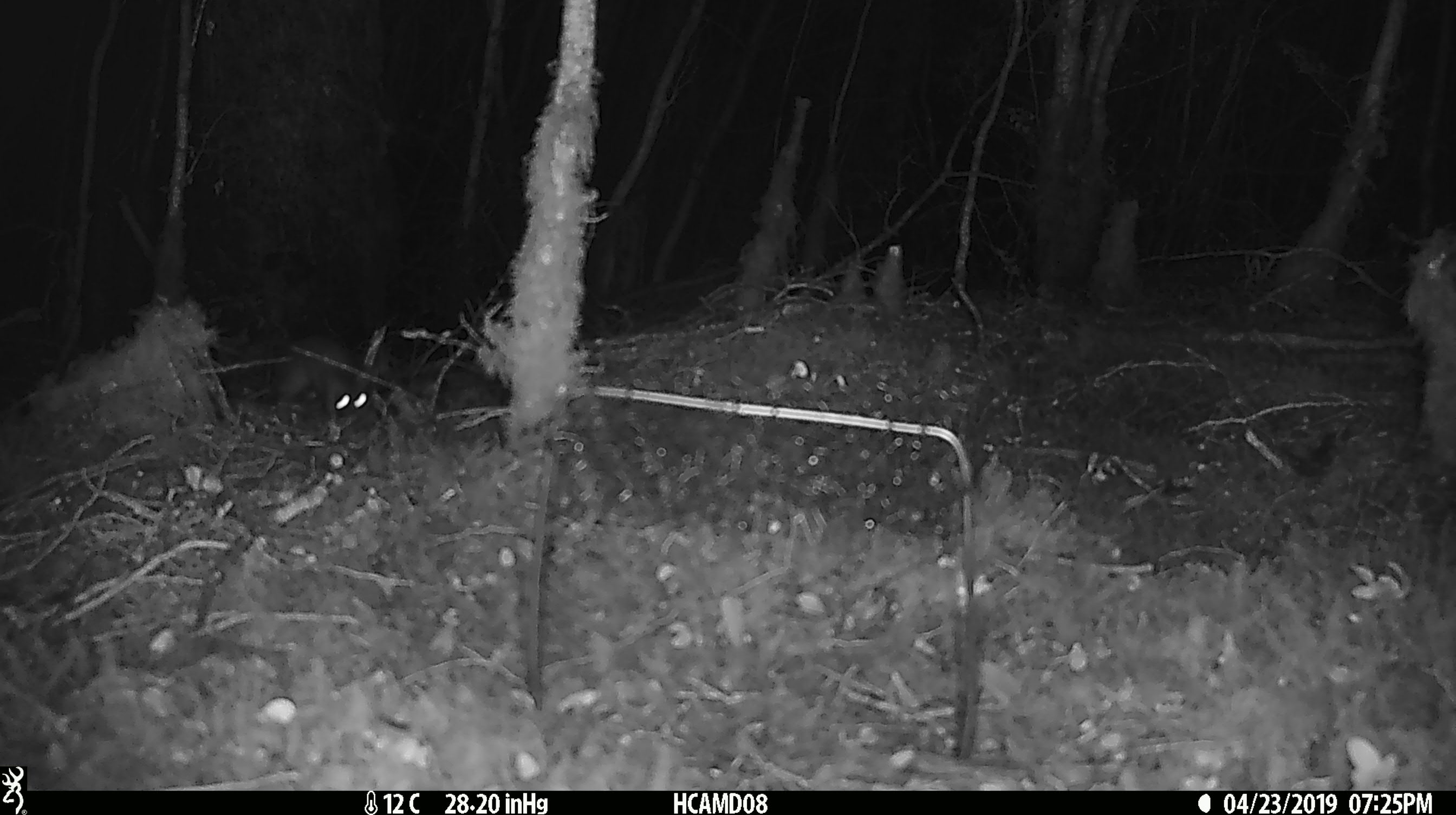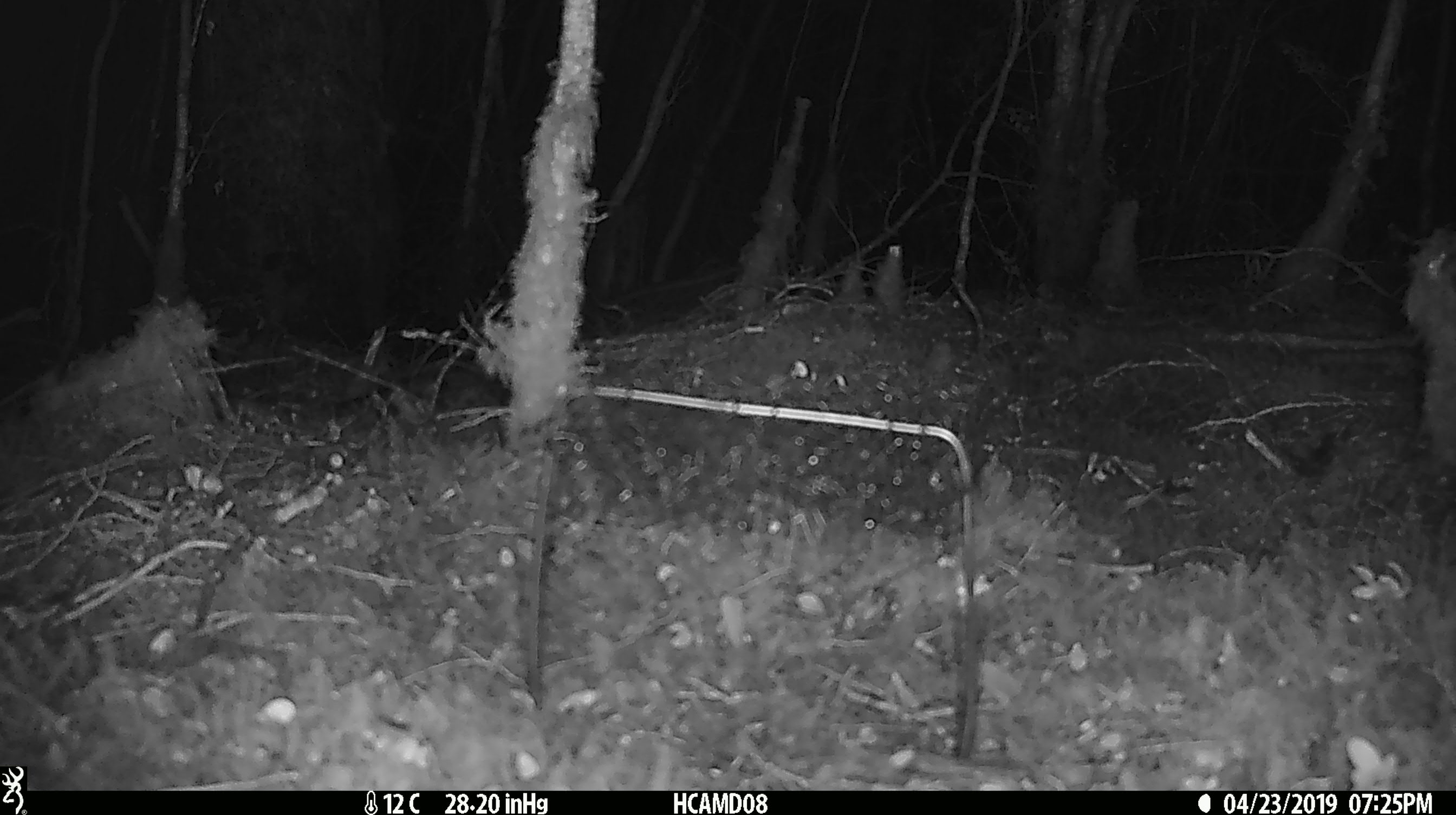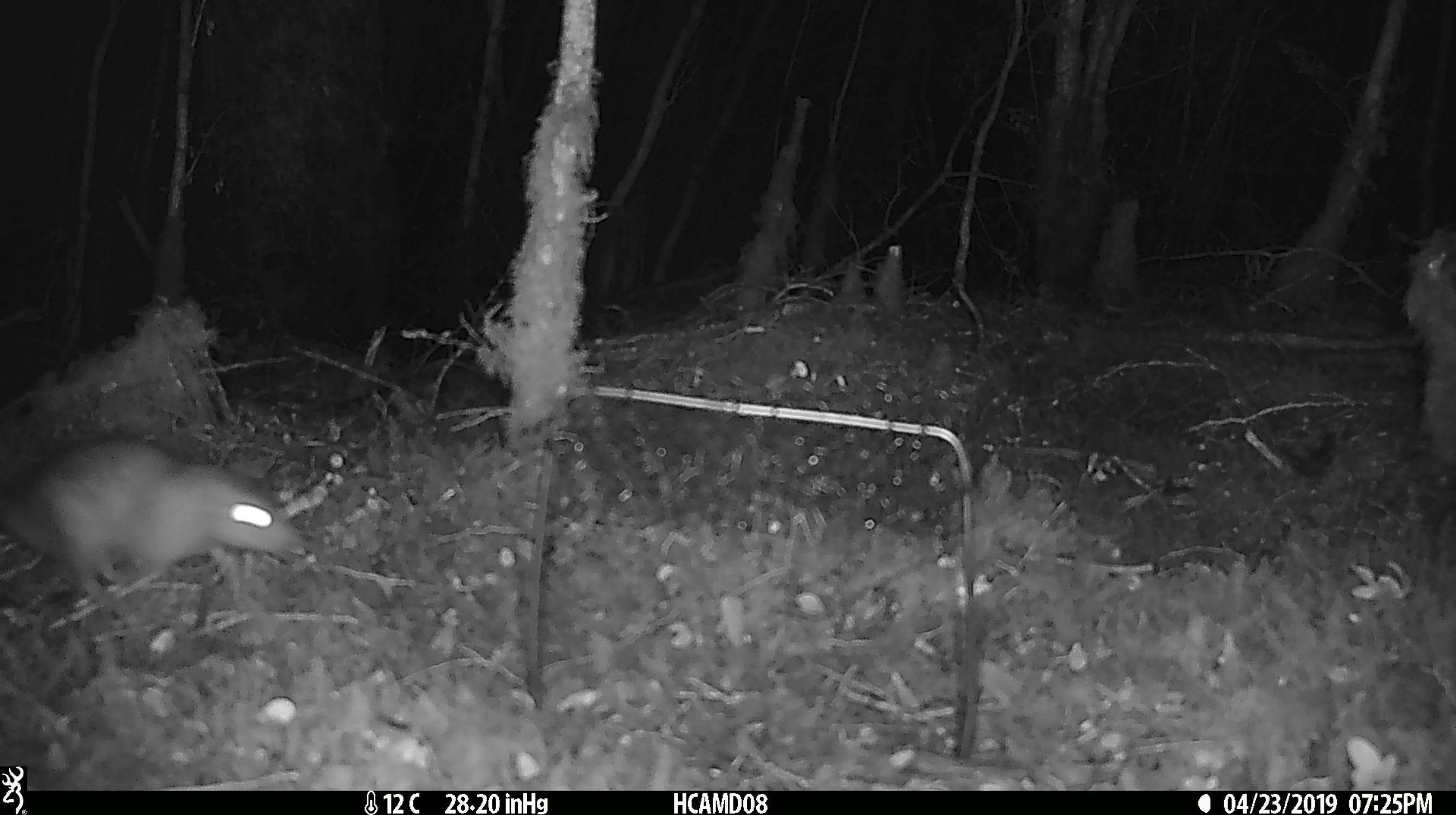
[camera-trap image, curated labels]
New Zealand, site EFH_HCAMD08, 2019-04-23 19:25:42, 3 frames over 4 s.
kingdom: Animalia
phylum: Chordata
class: Mammalia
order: Rodentia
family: Muridae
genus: Rattus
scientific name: Rattus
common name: rat